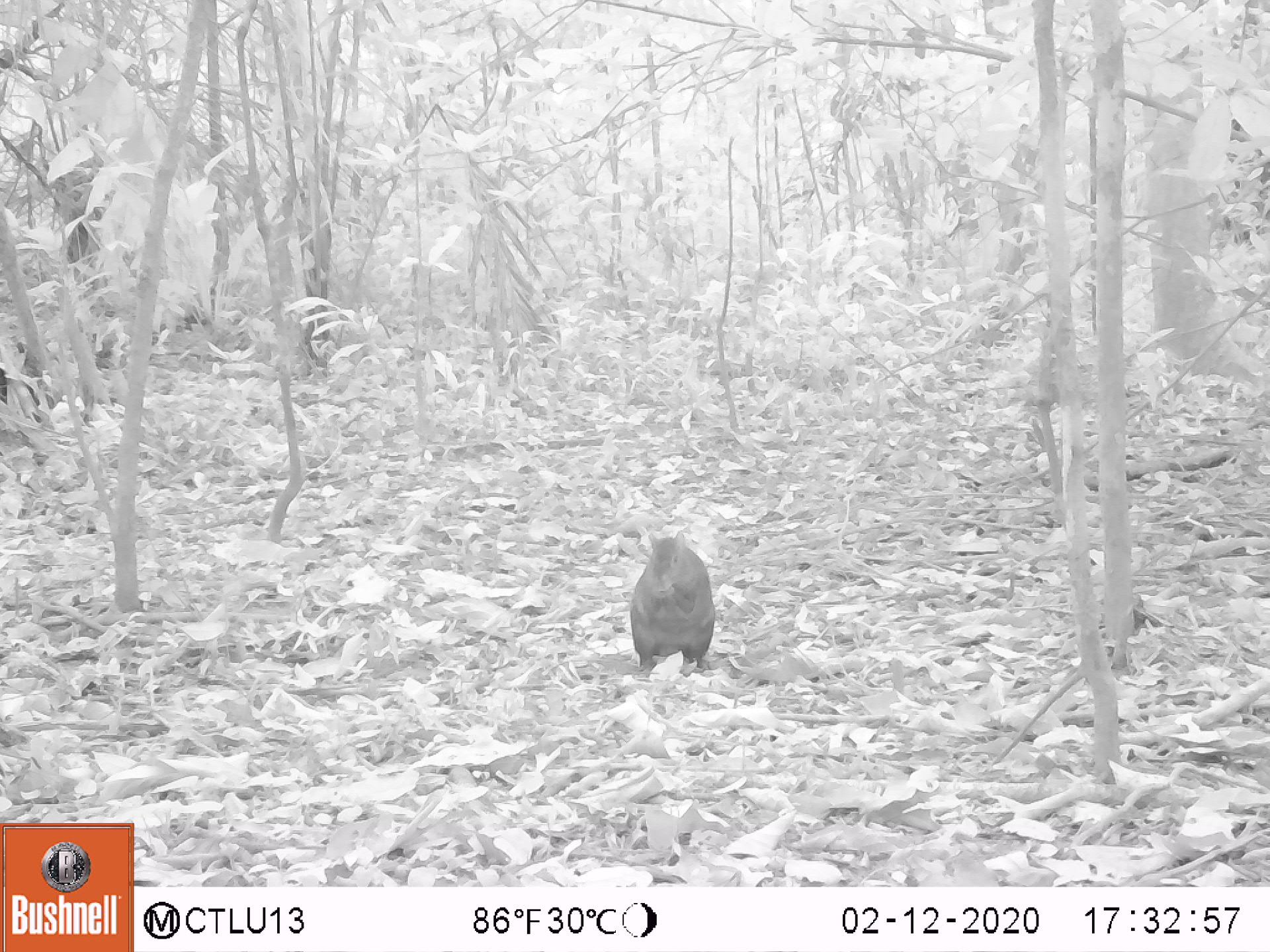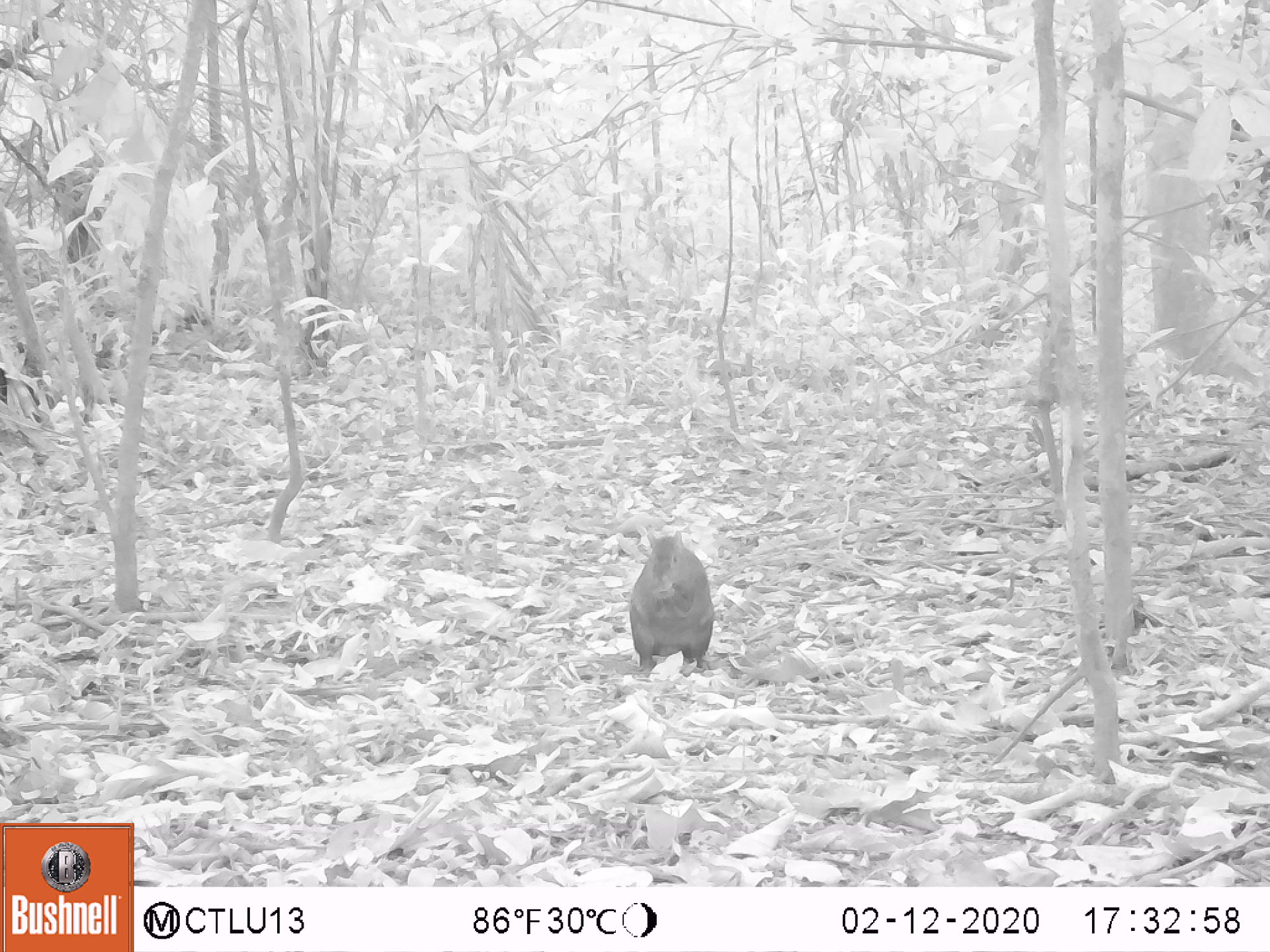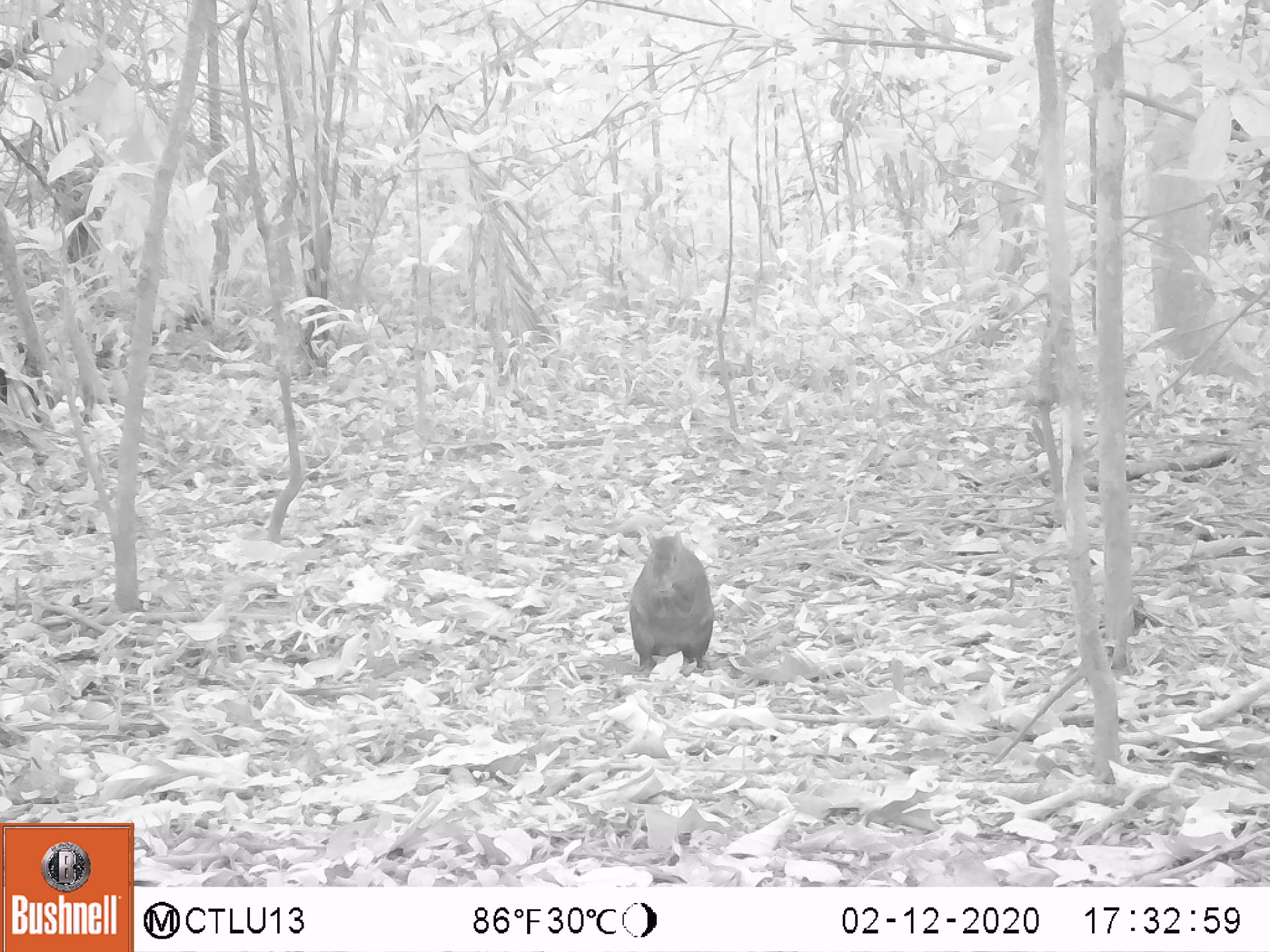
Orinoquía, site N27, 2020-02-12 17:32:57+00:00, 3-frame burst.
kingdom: Animalia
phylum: Chordata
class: Mammalia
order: Rodentia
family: Dasyproctidae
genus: Dasyprocta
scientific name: Dasyprocta fuliginosa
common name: black agouti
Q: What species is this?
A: Black agouti (Dasyprocta fuliginosa).